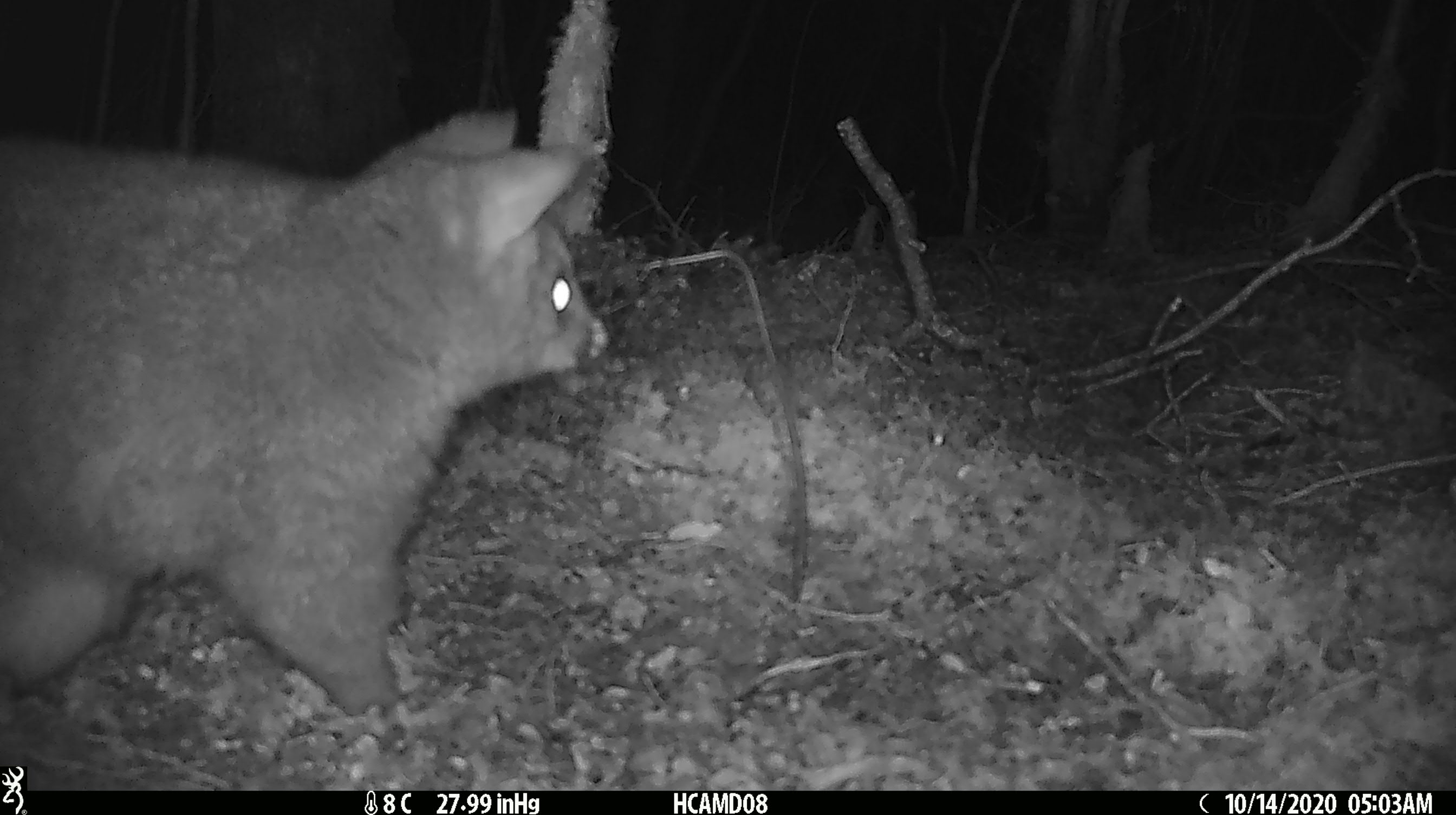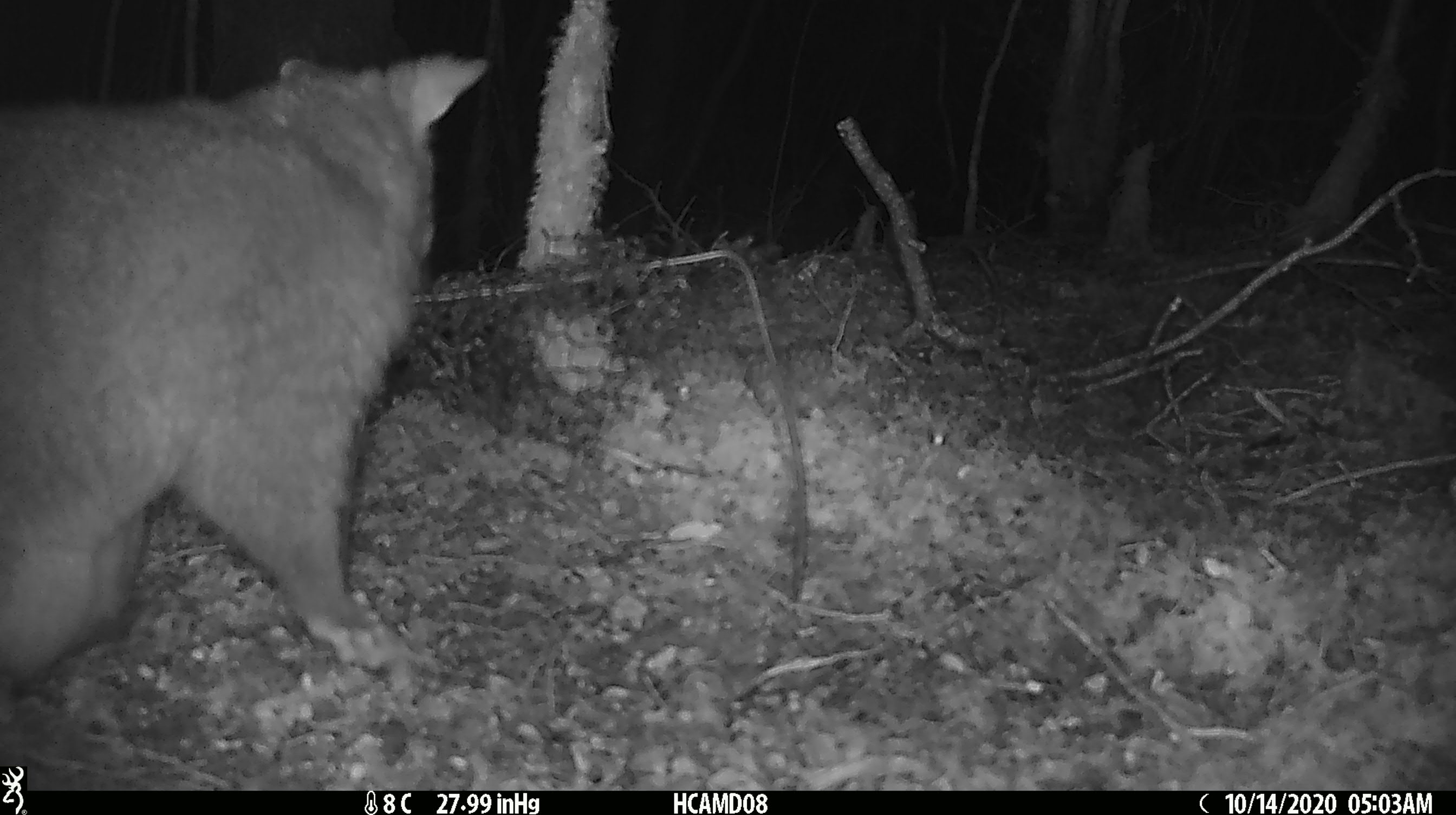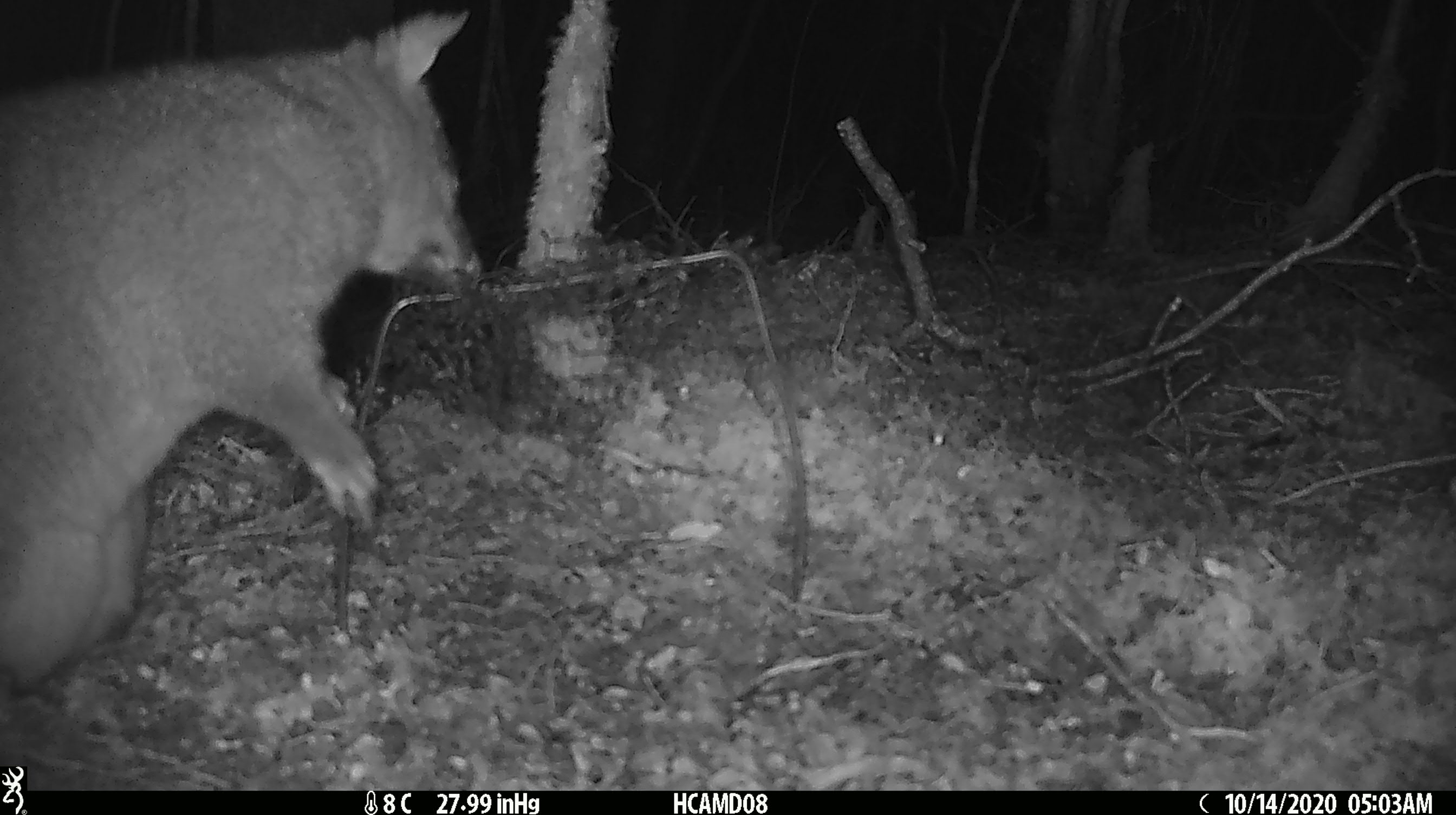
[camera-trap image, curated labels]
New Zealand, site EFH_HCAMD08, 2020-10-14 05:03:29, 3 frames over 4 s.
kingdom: Animalia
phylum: Chordata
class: Mammalia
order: Diprotodontia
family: Phalangeridae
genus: Trichosurus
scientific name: Trichosurus vulpecula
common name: common brushtail possum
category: possum